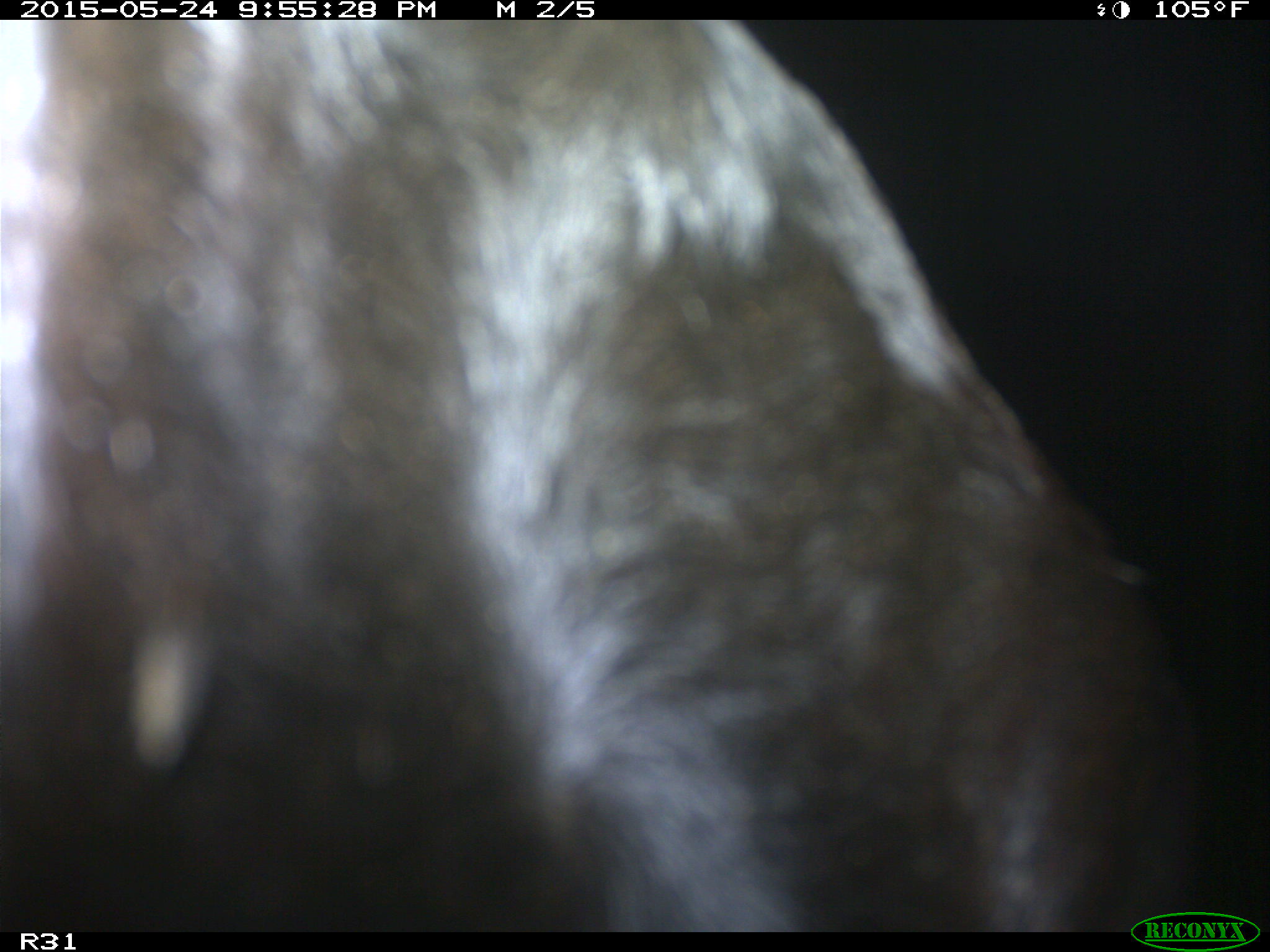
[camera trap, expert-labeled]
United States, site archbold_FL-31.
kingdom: Animalia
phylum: Chordata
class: Mammalia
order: Artiodactyla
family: Bovidae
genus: Bos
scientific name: Bos taurus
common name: domestic cow